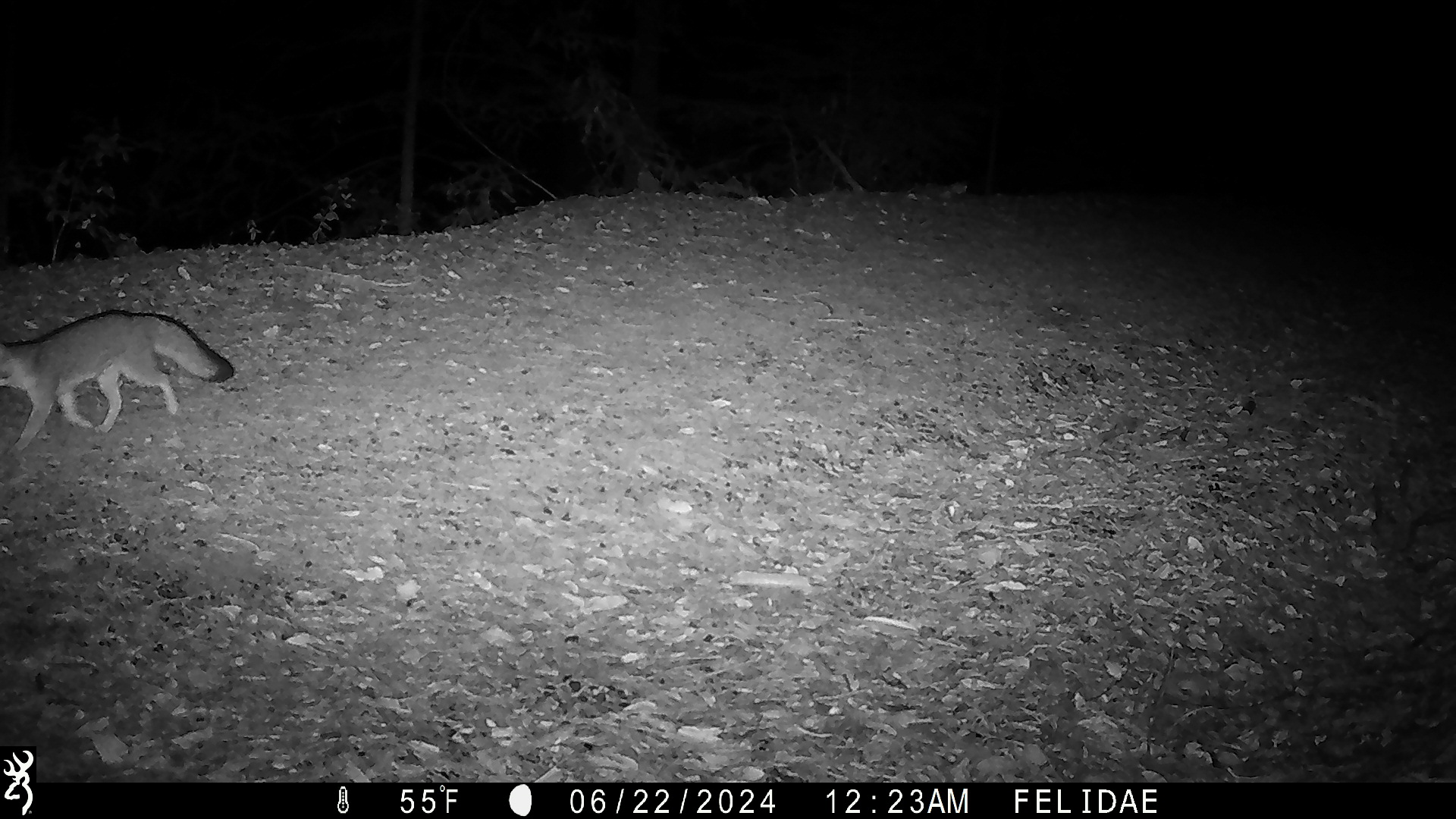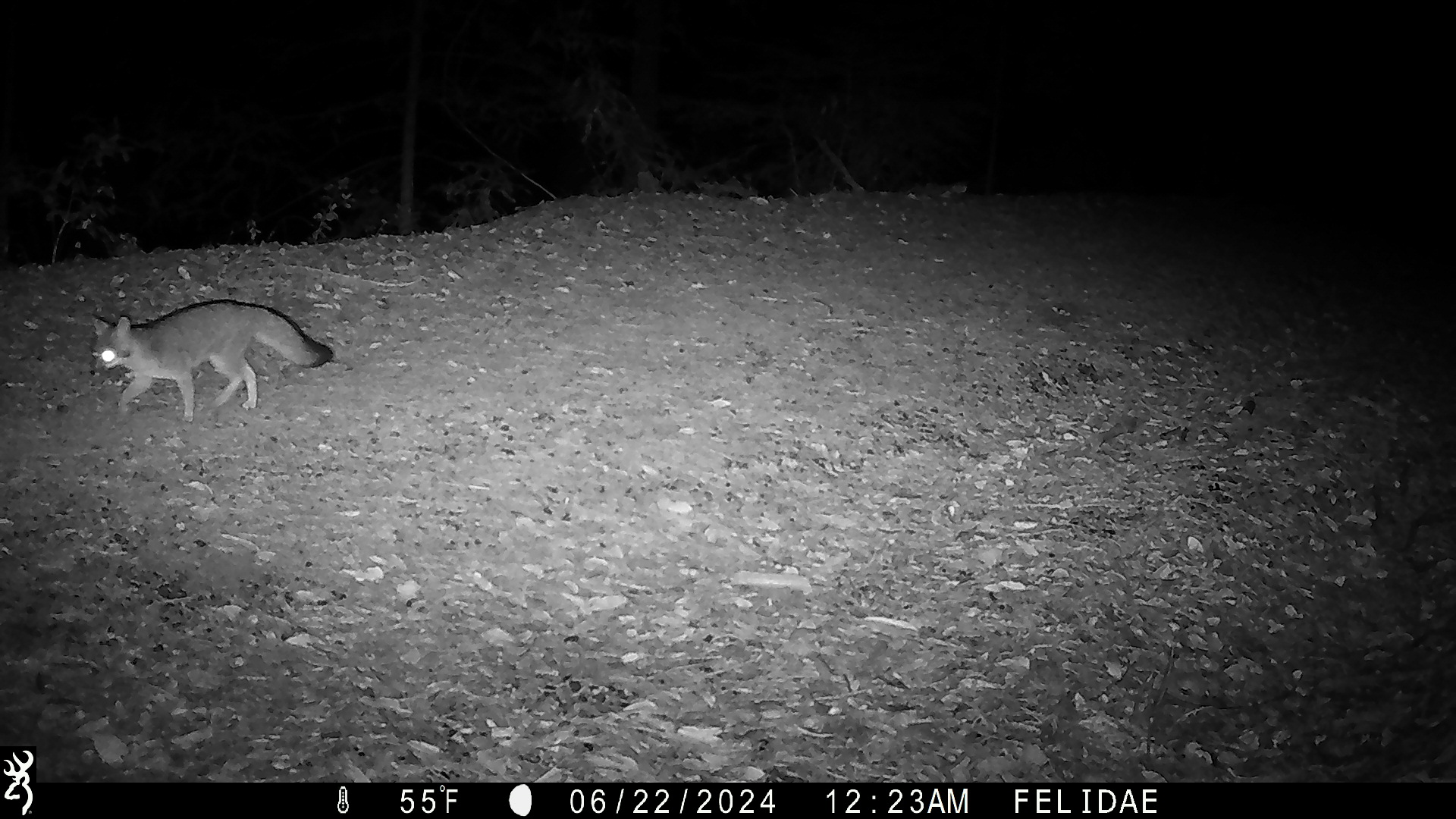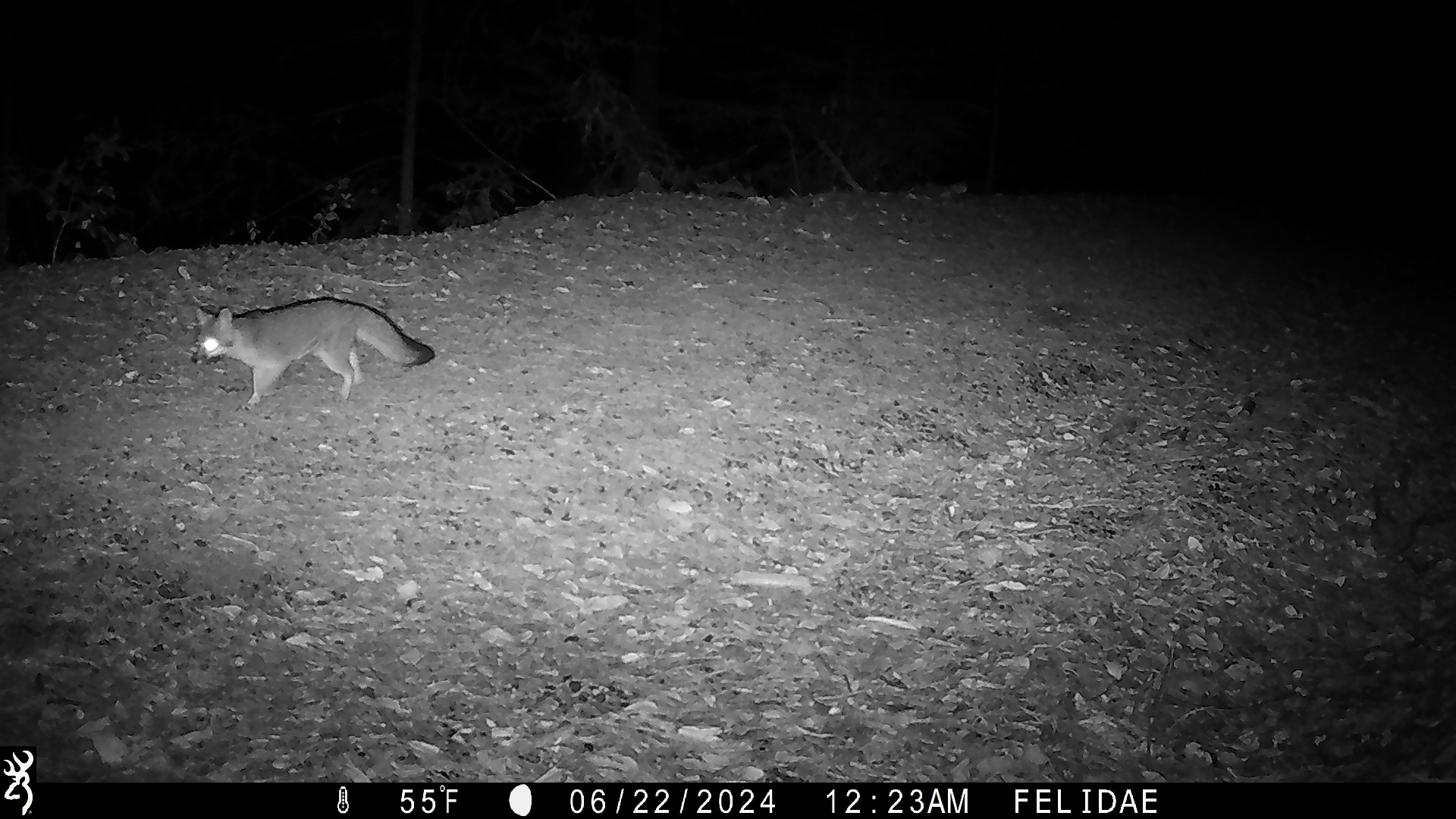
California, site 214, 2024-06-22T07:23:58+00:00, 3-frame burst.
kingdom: Animalia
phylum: Chordata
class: Mammalia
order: Carnivora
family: Canidae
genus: Urocyon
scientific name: Urocyon cinereoargenteus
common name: gray fox